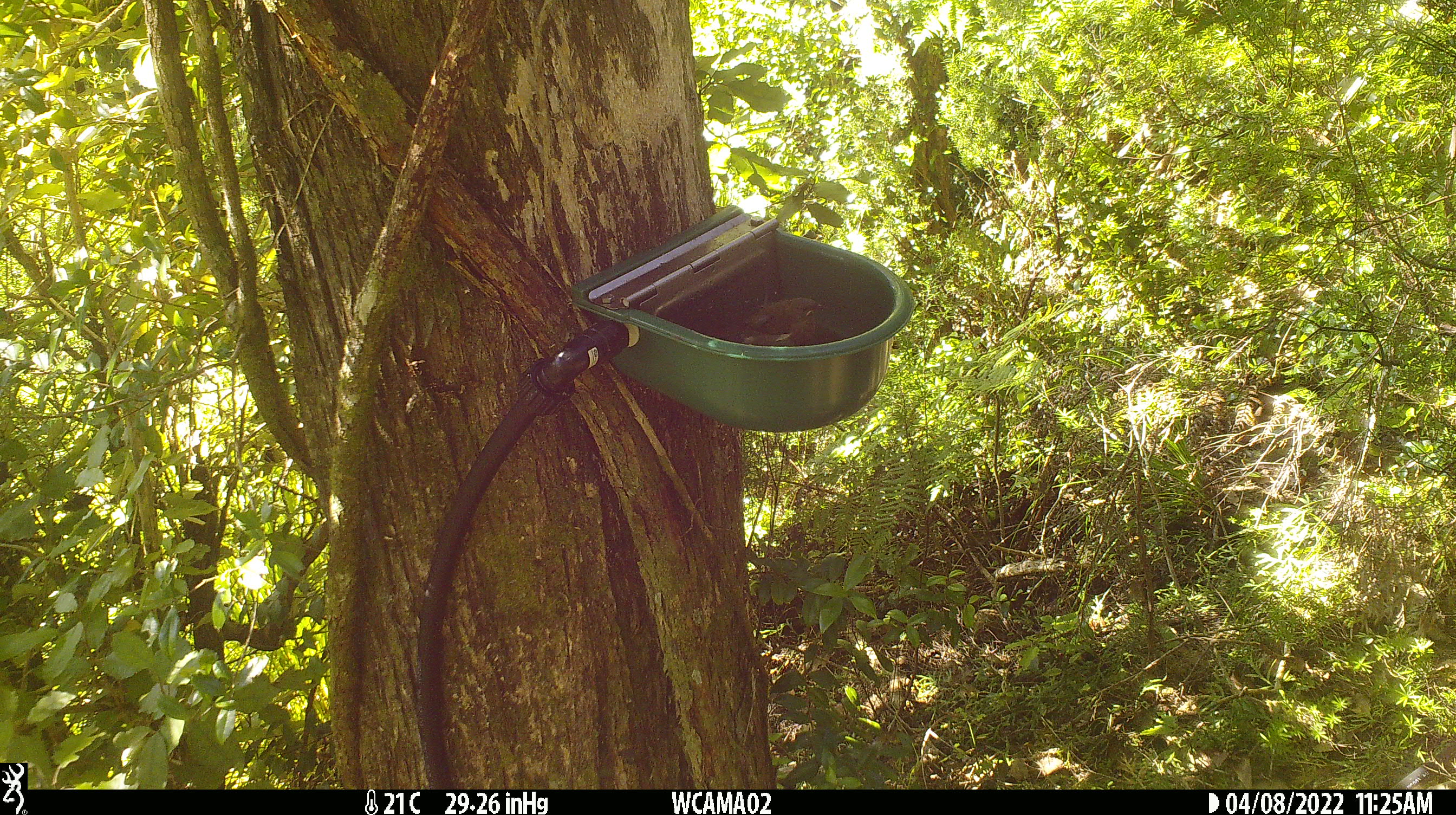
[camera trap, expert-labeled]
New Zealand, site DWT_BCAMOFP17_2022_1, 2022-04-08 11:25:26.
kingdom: Animalia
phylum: Chordata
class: Aves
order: Passeriformes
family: Meliphagidae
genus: Anthornis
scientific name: Anthornis melanura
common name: new zealand bellbird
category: bellbird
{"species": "bellbird (new zealand bellbird) (Anthornis melanura)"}